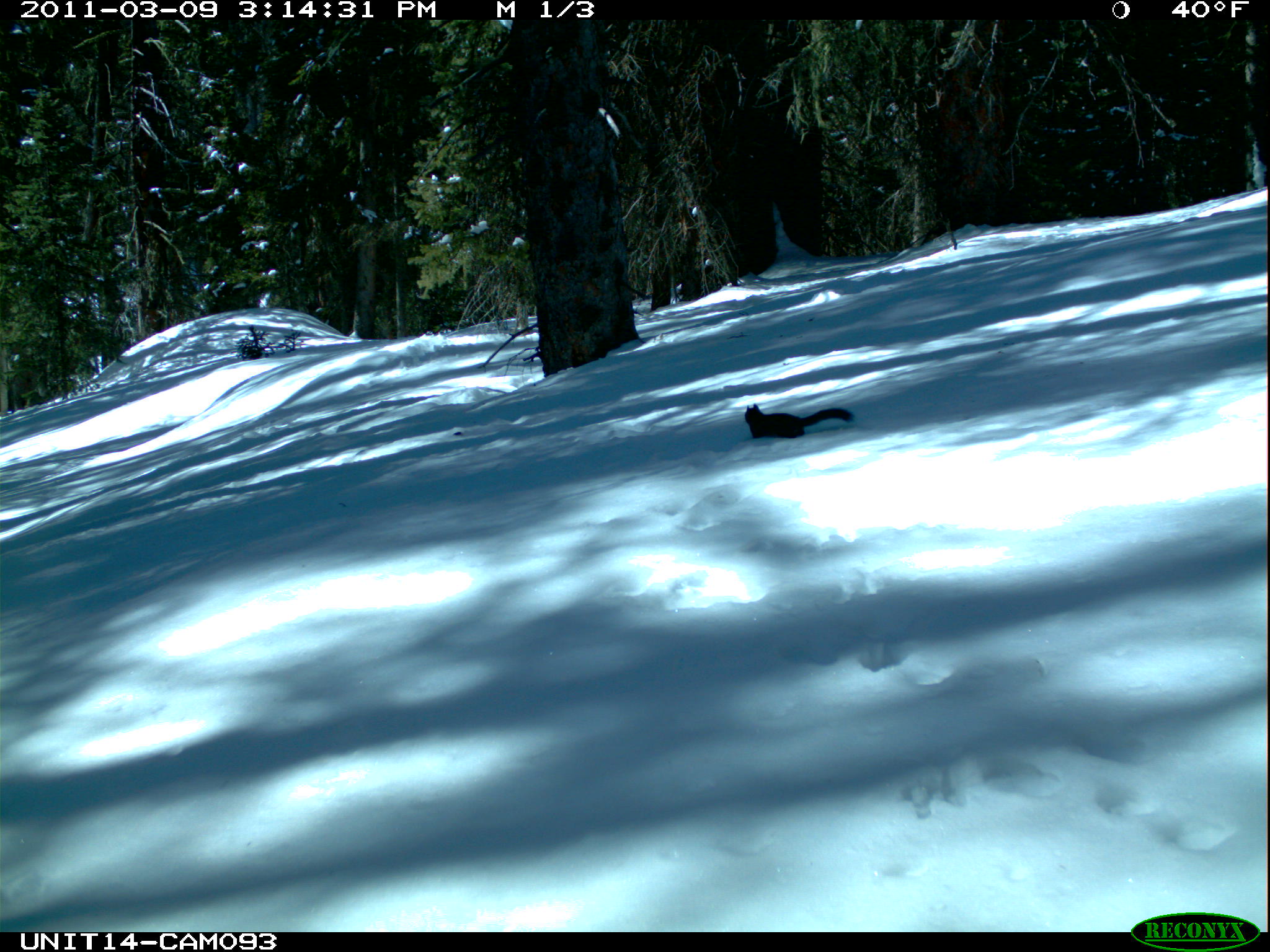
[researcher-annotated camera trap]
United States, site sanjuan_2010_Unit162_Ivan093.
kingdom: Animalia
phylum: Chordata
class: Mammalia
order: Rodentia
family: Sciuridae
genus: Tamiasciurus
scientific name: Tamiasciurus hudsonicus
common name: american red squirrel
Tamiasciurus hudsonicus (american red squirrel).